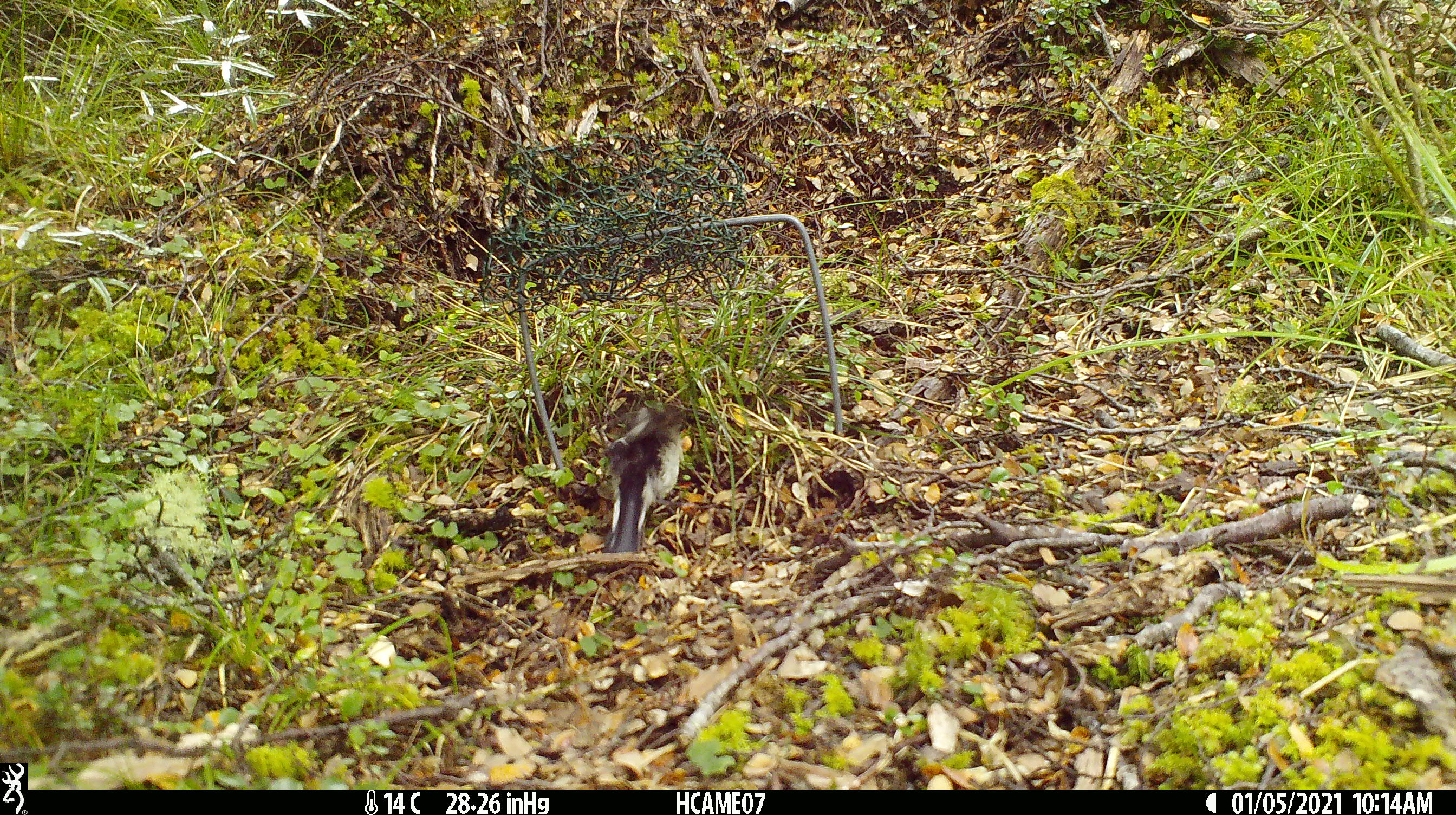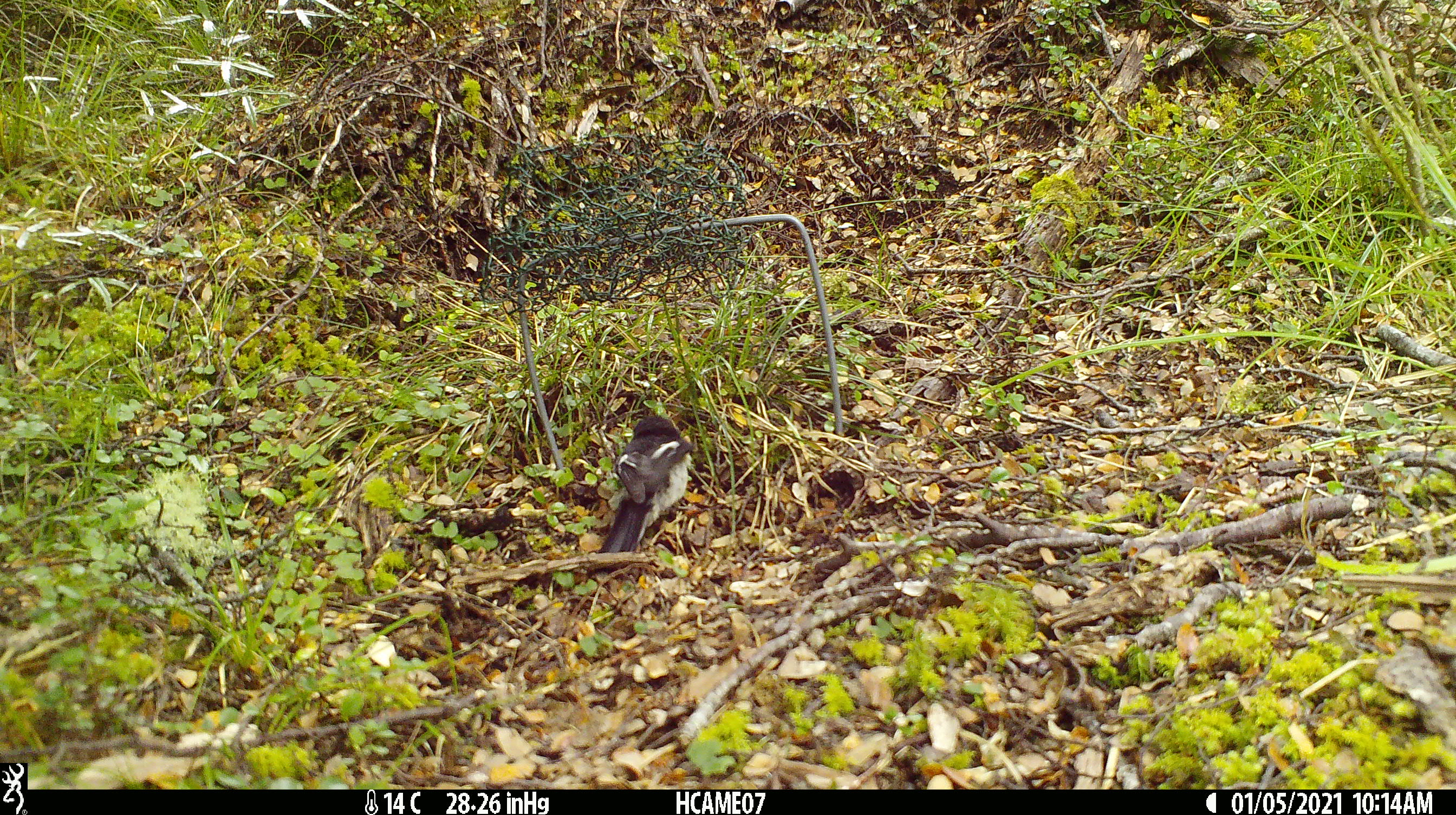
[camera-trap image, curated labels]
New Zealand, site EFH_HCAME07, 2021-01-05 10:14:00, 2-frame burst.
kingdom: Animalia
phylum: Chordata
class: Aves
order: Passeriformes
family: Petroicidae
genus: Petroica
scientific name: Petroica macrocephala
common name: tomtit